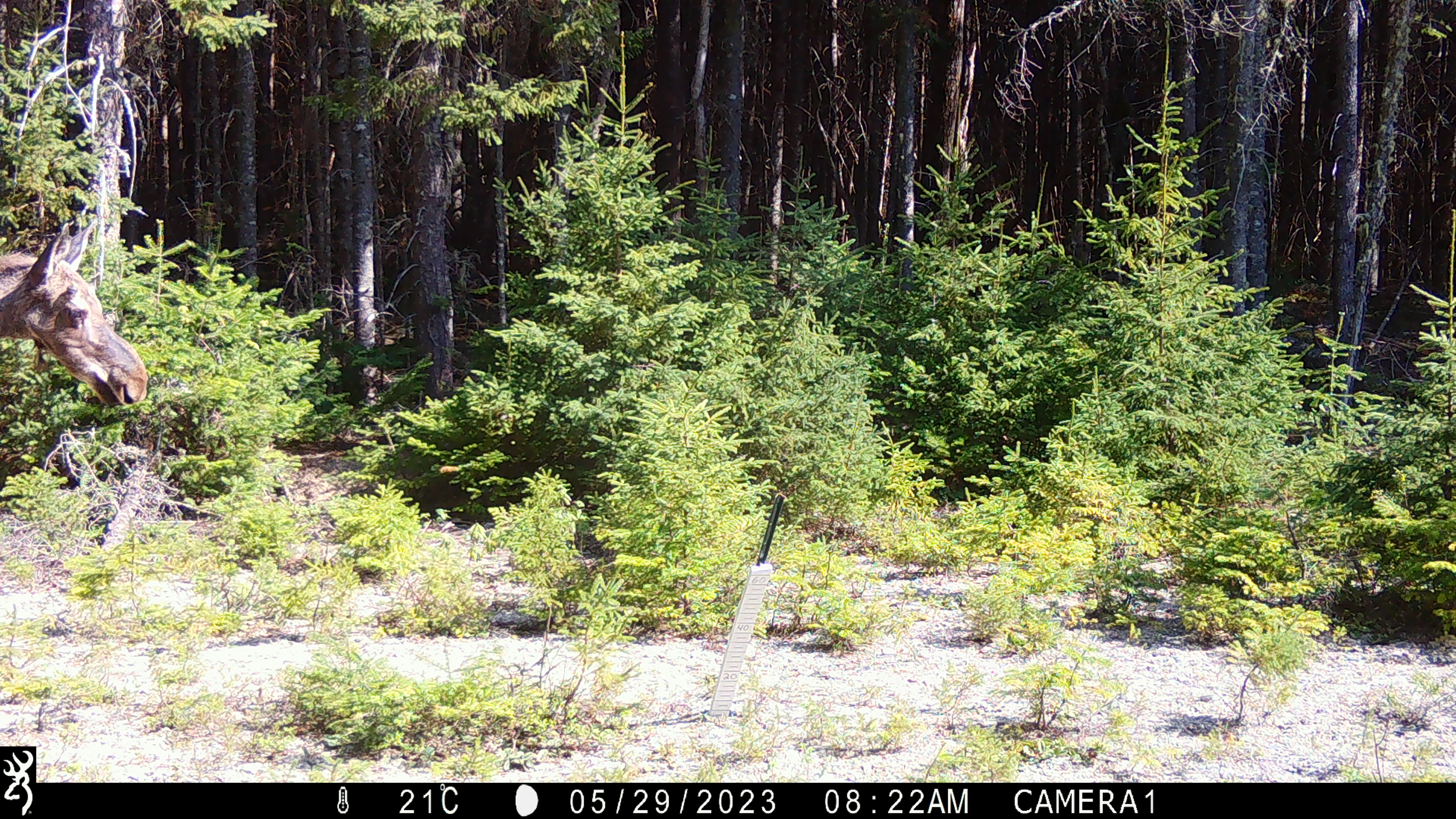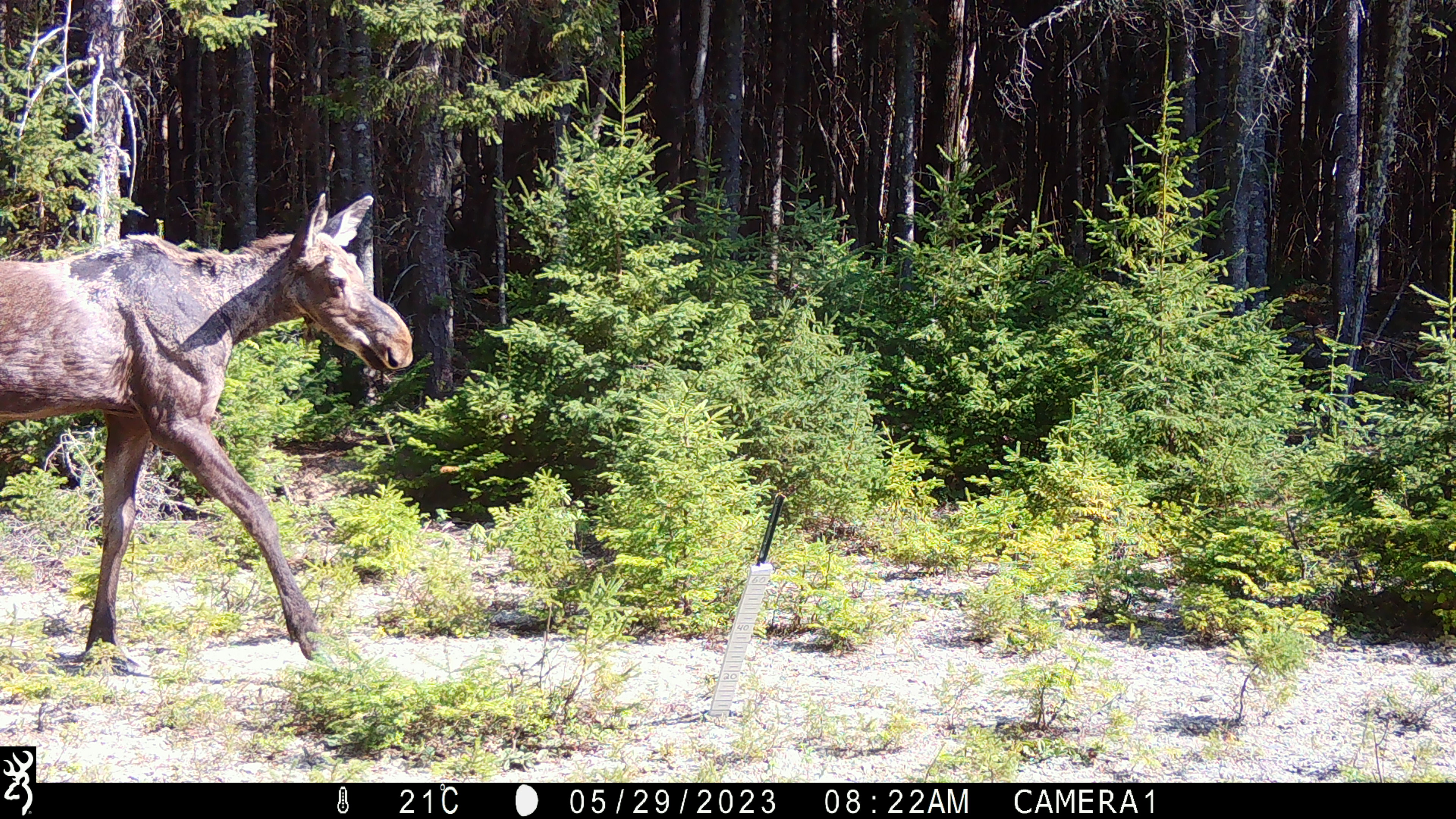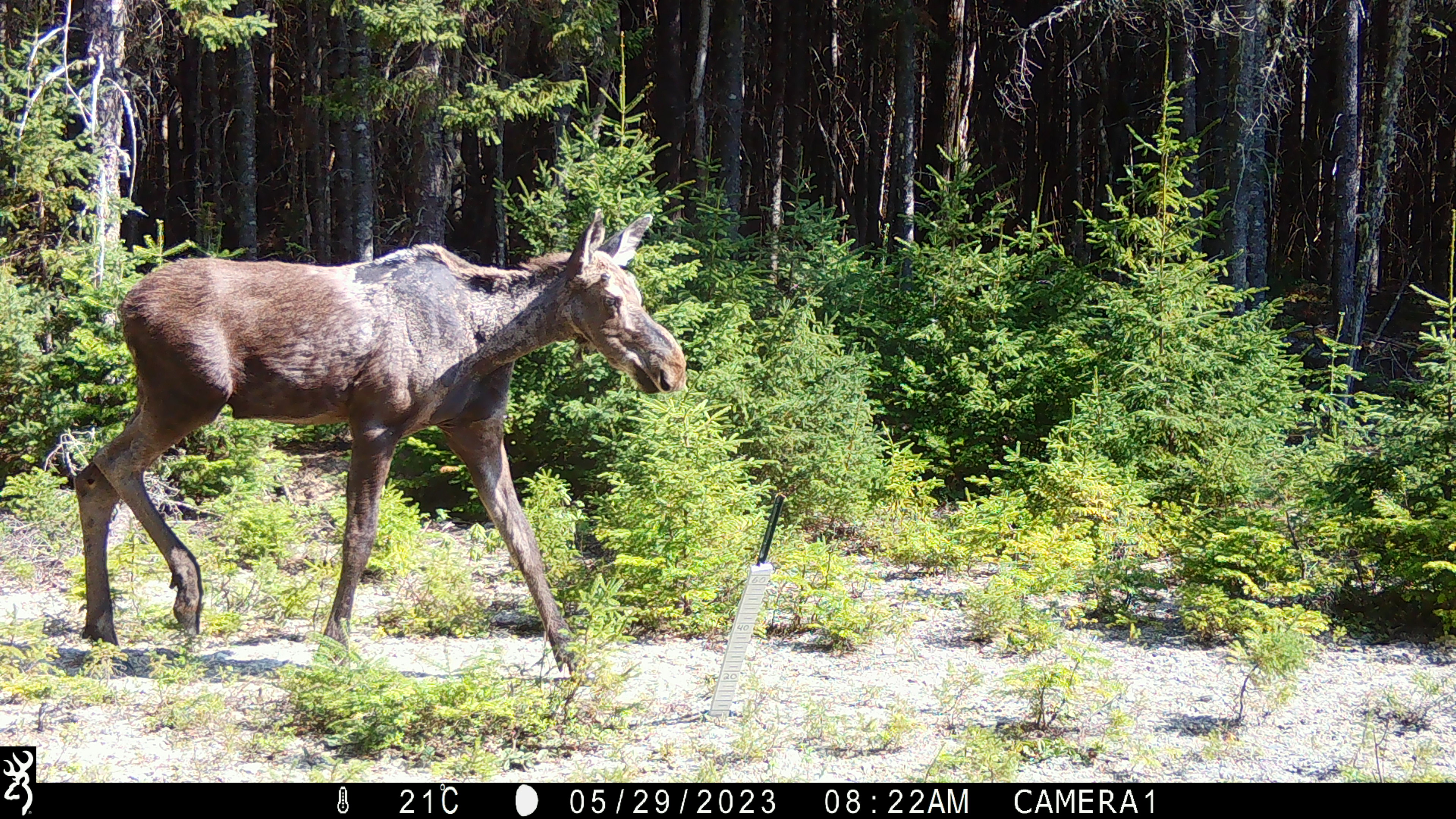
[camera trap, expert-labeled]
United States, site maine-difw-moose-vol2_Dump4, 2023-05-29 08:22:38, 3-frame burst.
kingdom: Animalia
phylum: Chordata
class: Mammalia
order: Artiodactyla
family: Cervidae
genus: Alces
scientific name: Alces alces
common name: moose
Moose (Alces alces).